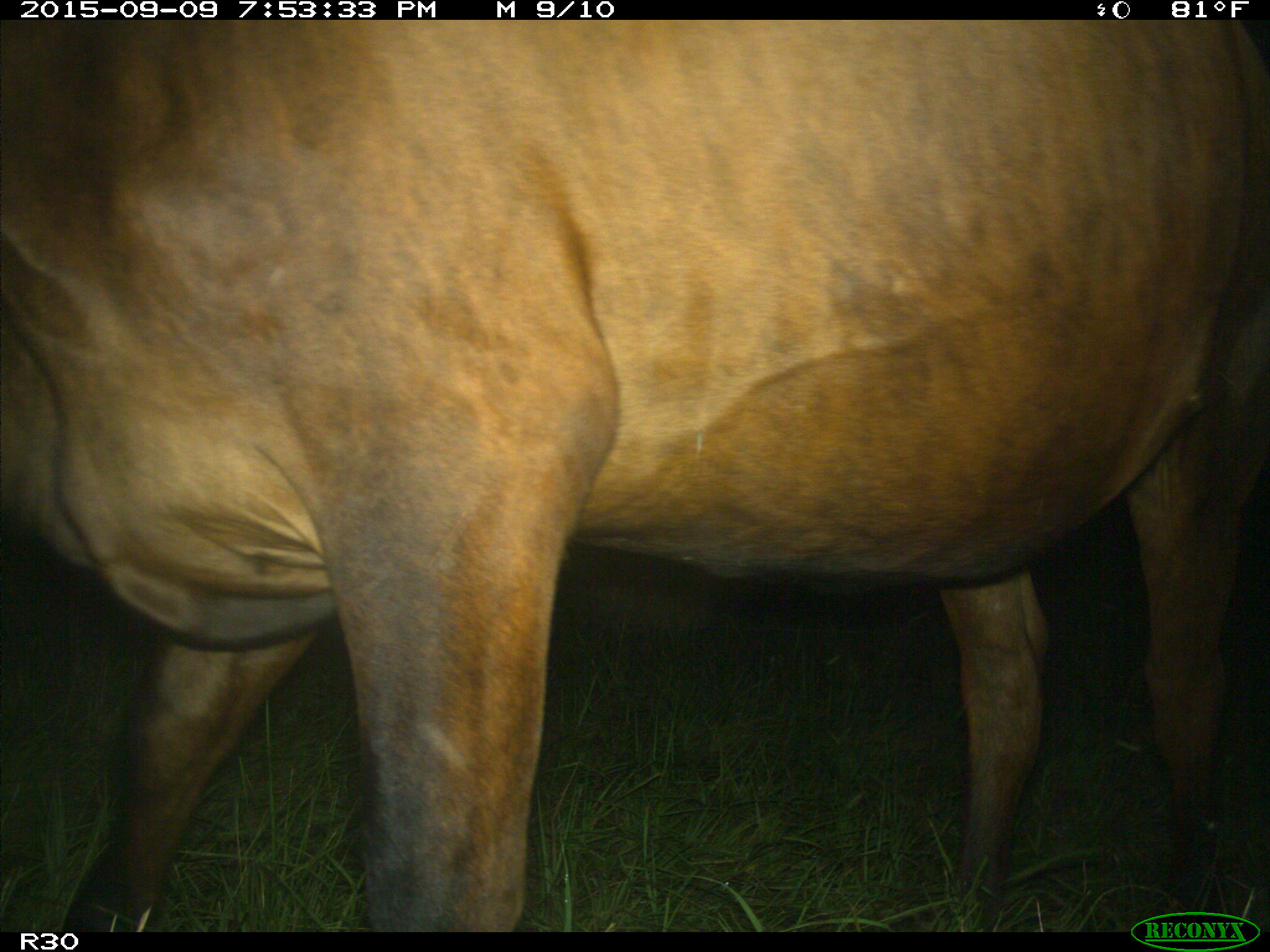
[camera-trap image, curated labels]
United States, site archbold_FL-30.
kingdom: Animalia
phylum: Chordata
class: Mammalia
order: Artiodactyla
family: Bovidae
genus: Bos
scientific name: Bos taurus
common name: domestic cow